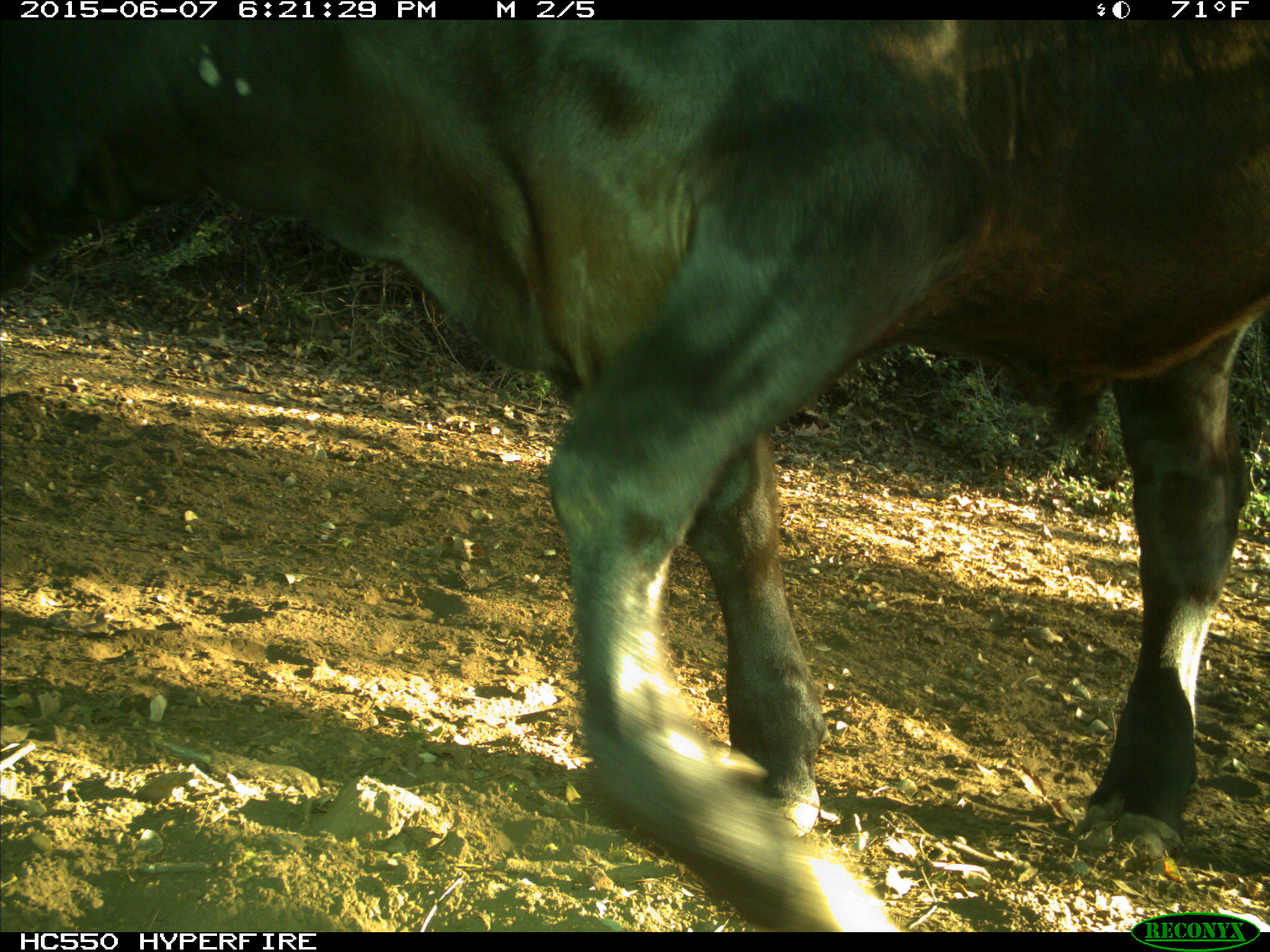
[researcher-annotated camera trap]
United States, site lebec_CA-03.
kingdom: Animalia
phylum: Chordata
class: Mammalia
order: Artiodactyla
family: Bovidae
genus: Bos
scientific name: Bos taurus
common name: domestic cow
Bos taurus (domestic cow).